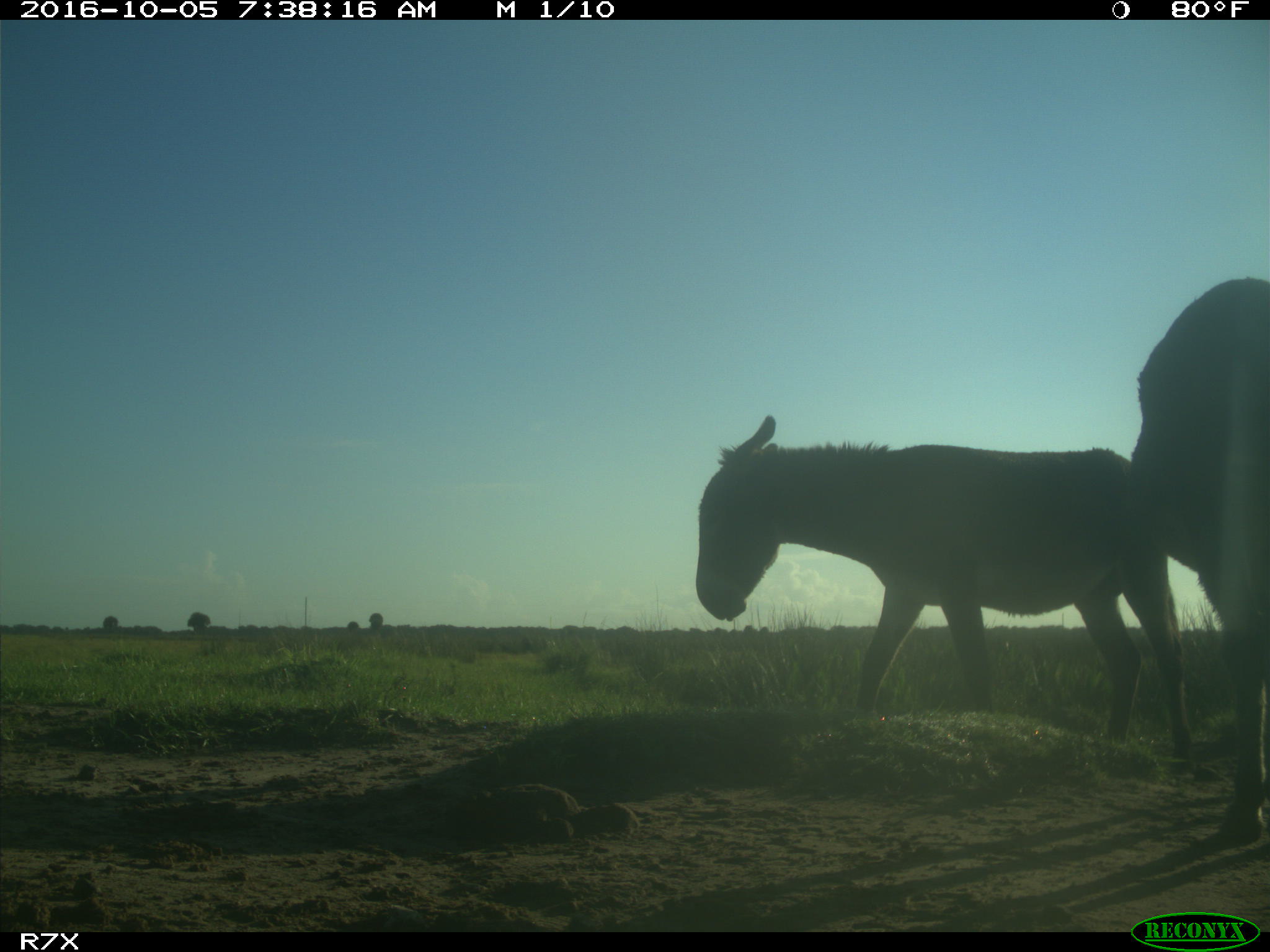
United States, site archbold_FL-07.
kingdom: Animalia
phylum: Chordata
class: Mammalia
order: Perissodactyla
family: Equidae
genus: Equus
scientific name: Equus africanus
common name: african wild ass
Equus africanus (african wild ass).